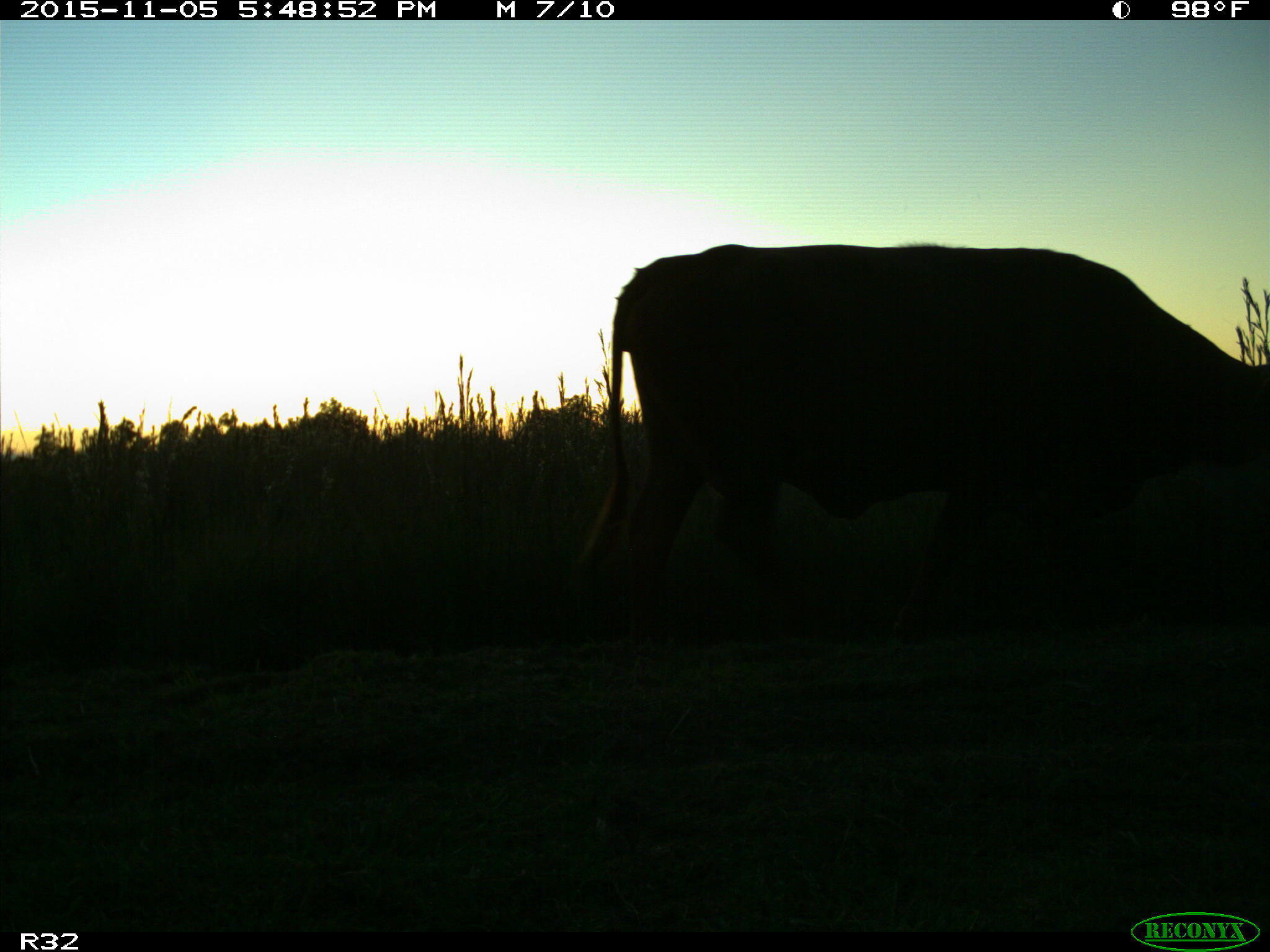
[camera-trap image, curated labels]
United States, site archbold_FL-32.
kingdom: Animalia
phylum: Chordata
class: Mammalia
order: Artiodactyla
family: Bovidae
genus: Bos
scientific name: Bos taurus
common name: domestic cow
Bos taurus (domestic cow).